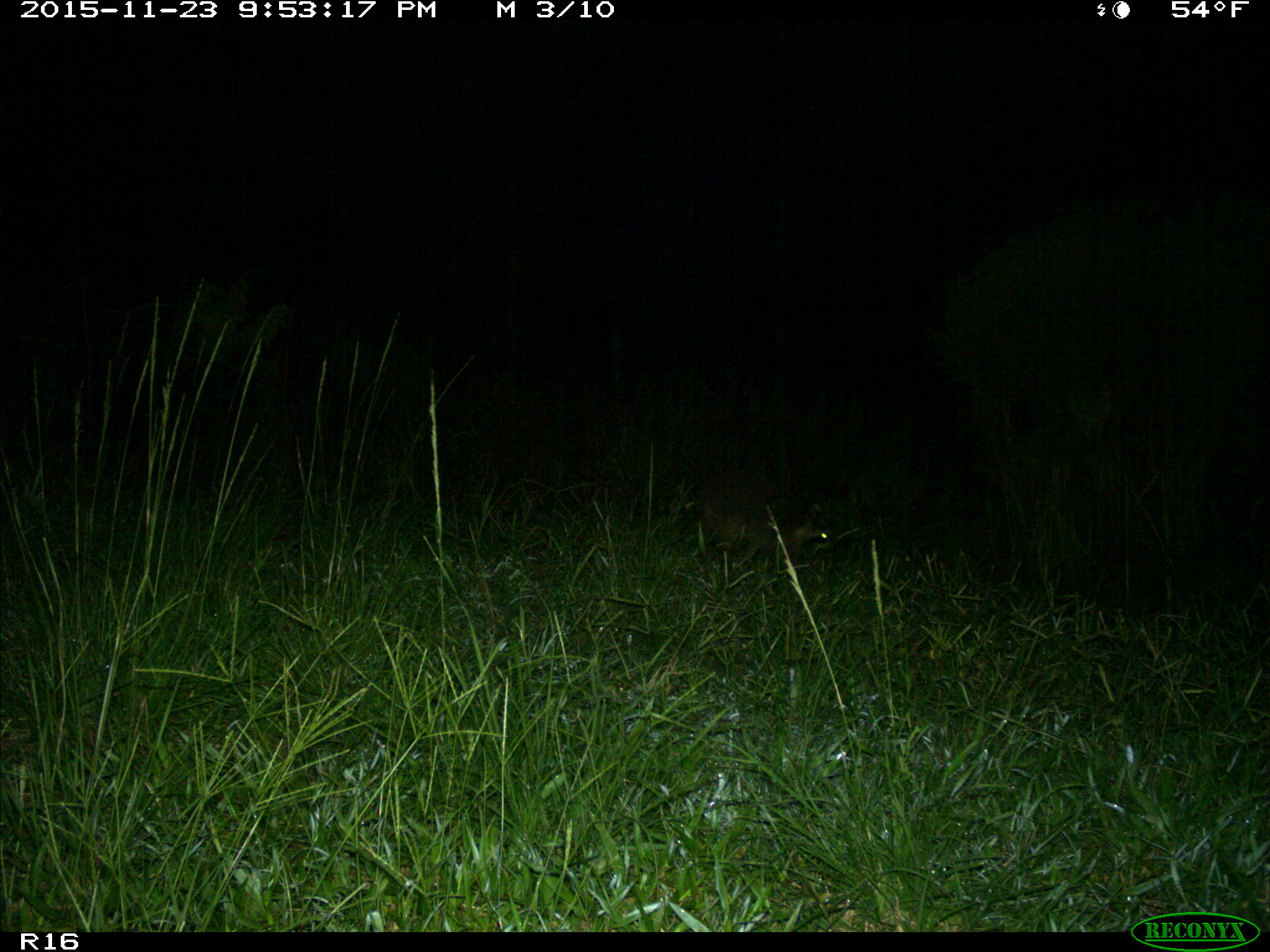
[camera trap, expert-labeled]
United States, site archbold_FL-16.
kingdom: Animalia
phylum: Chordata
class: Mammalia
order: Carnivora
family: Procyonidae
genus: Procyon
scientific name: Procyon lotor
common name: common raccoon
Procyon lotor (common raccoon).